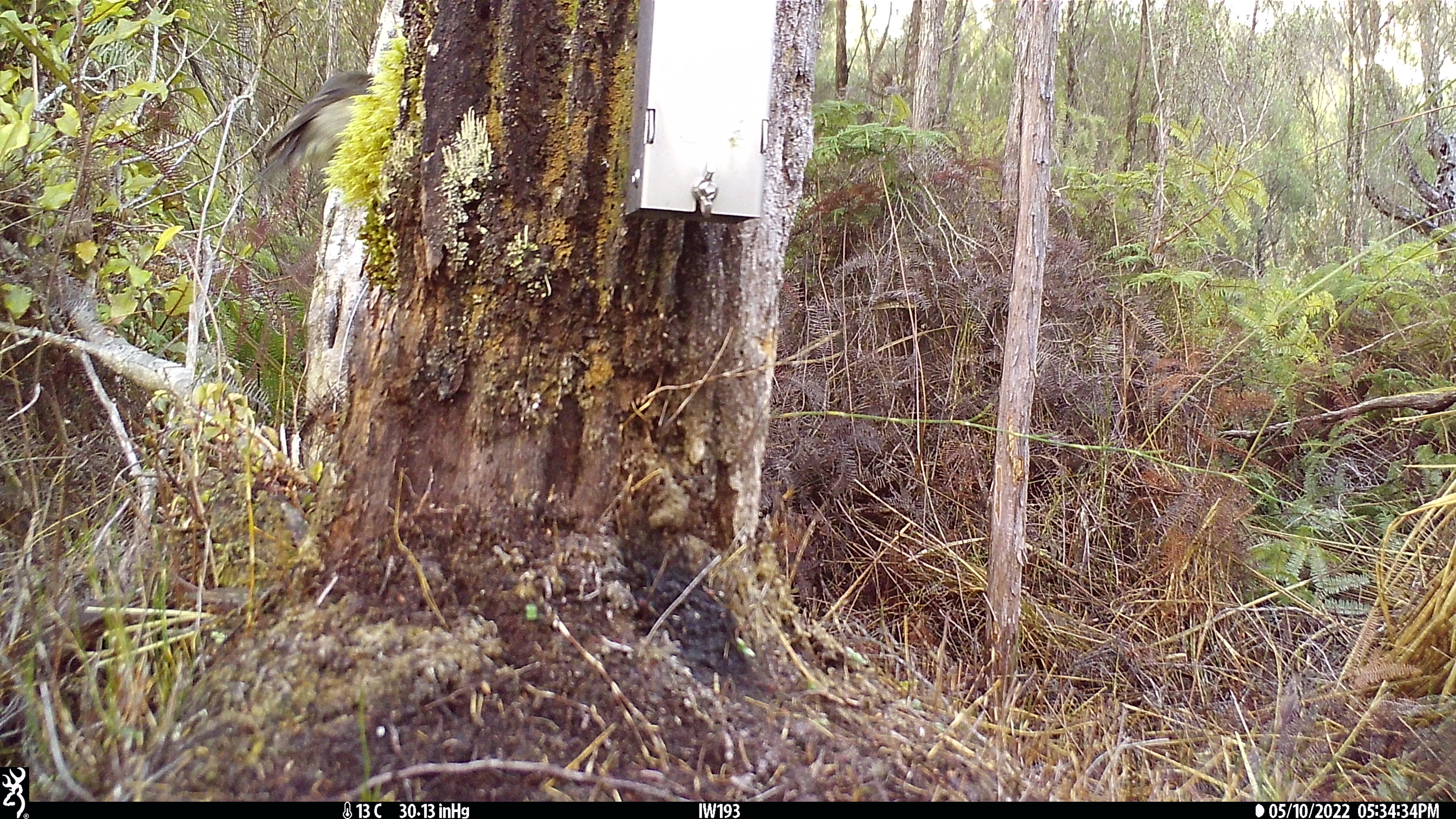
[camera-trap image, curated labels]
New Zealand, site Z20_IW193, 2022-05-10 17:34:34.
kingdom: Animalia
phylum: Chordata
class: Aves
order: Passeriformes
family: Zosteropidae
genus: Zosterops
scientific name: Zosterops lateralis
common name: silvereye